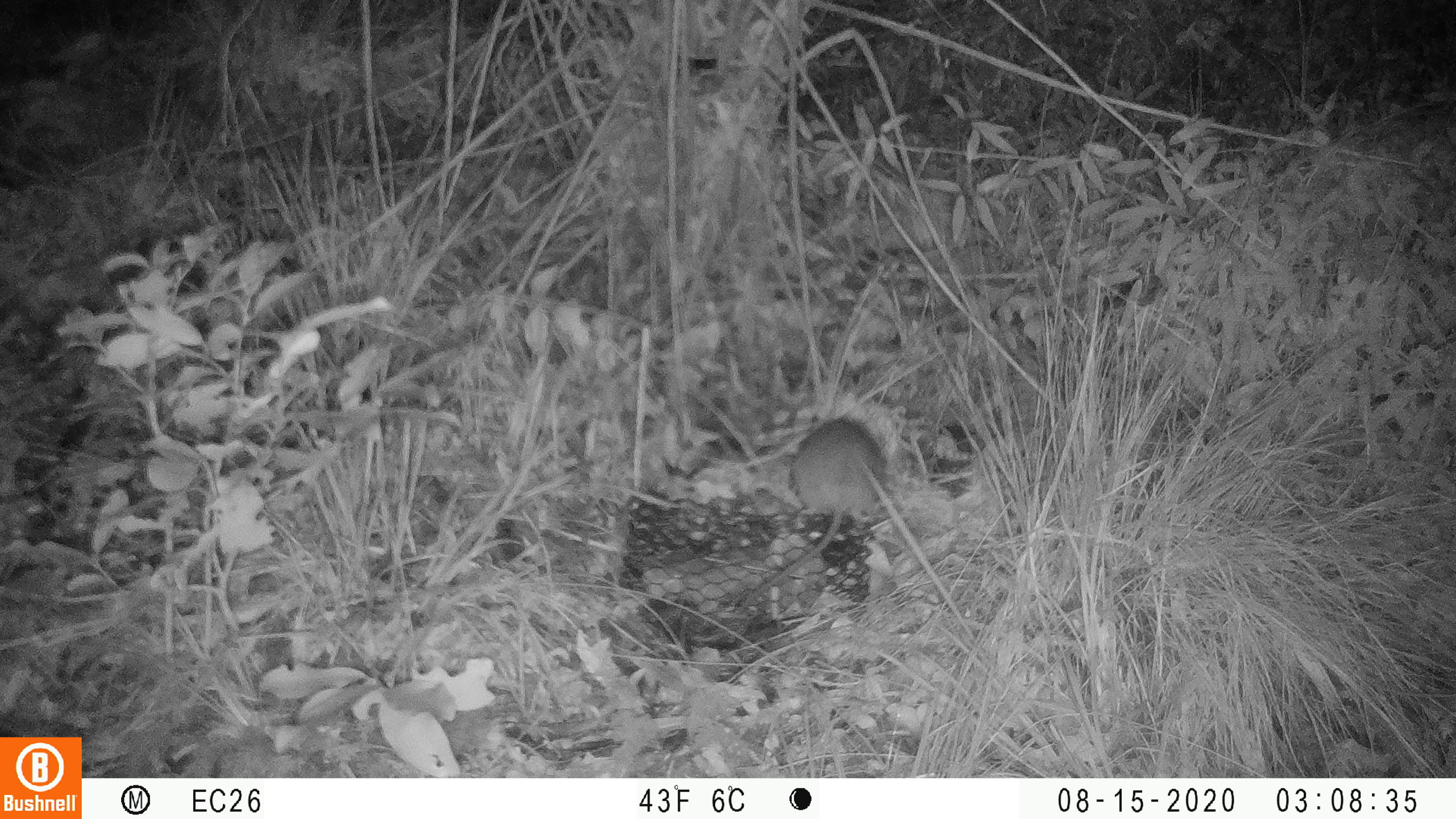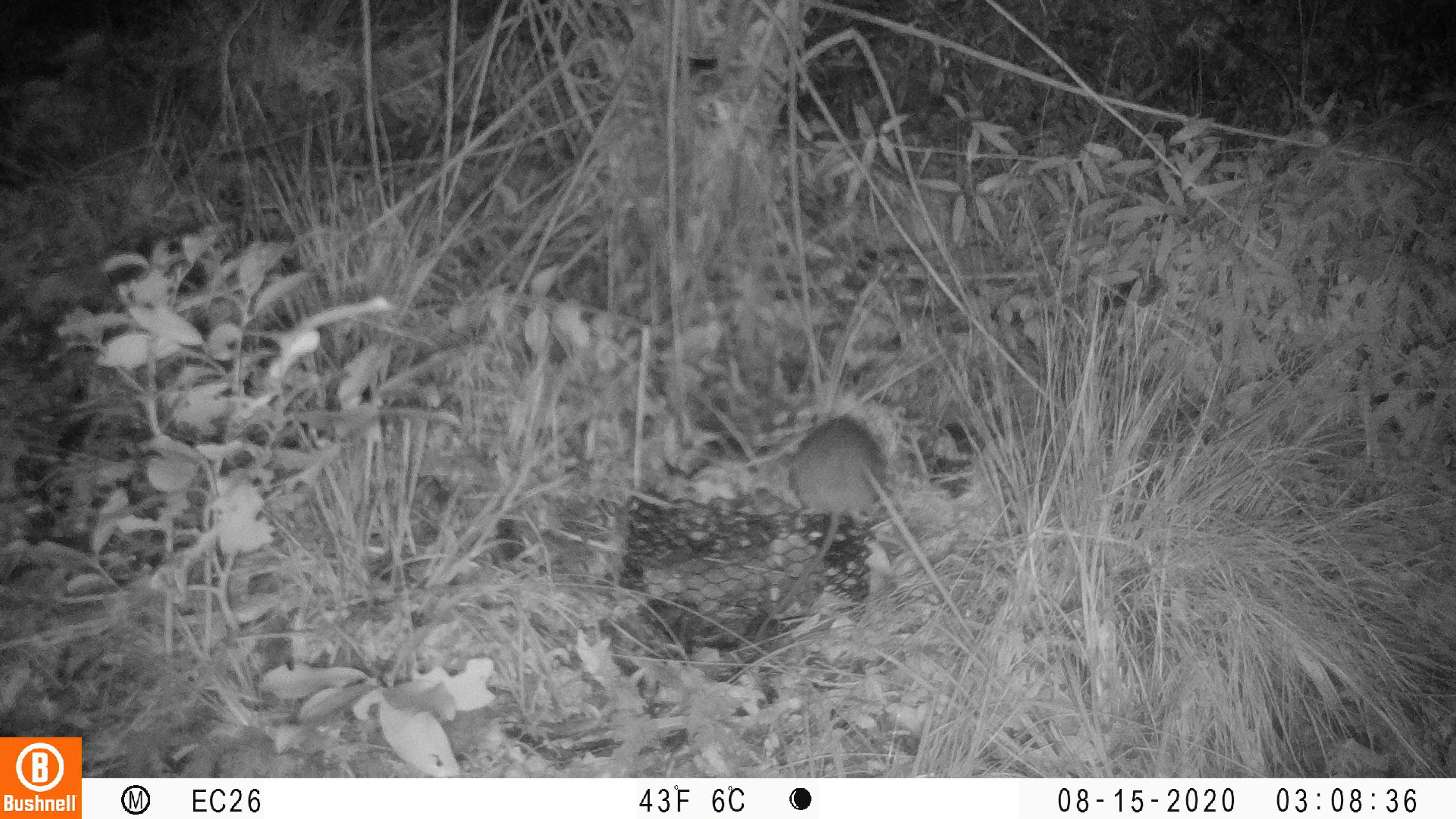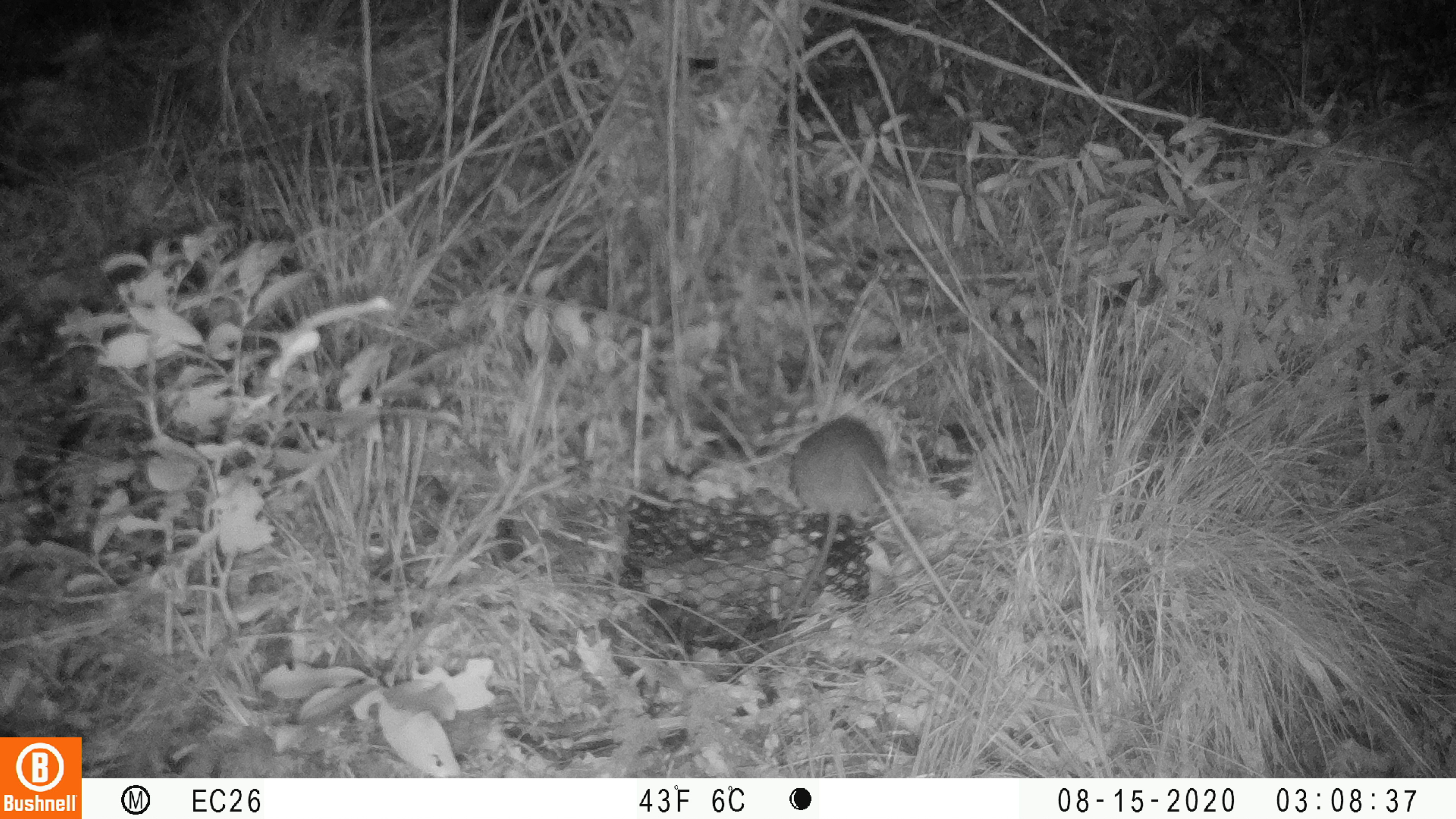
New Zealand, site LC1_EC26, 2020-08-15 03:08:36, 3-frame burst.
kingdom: Animalia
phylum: Chordata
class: Mammalia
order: Rodentia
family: Muridae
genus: Rattus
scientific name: Rattus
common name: rat